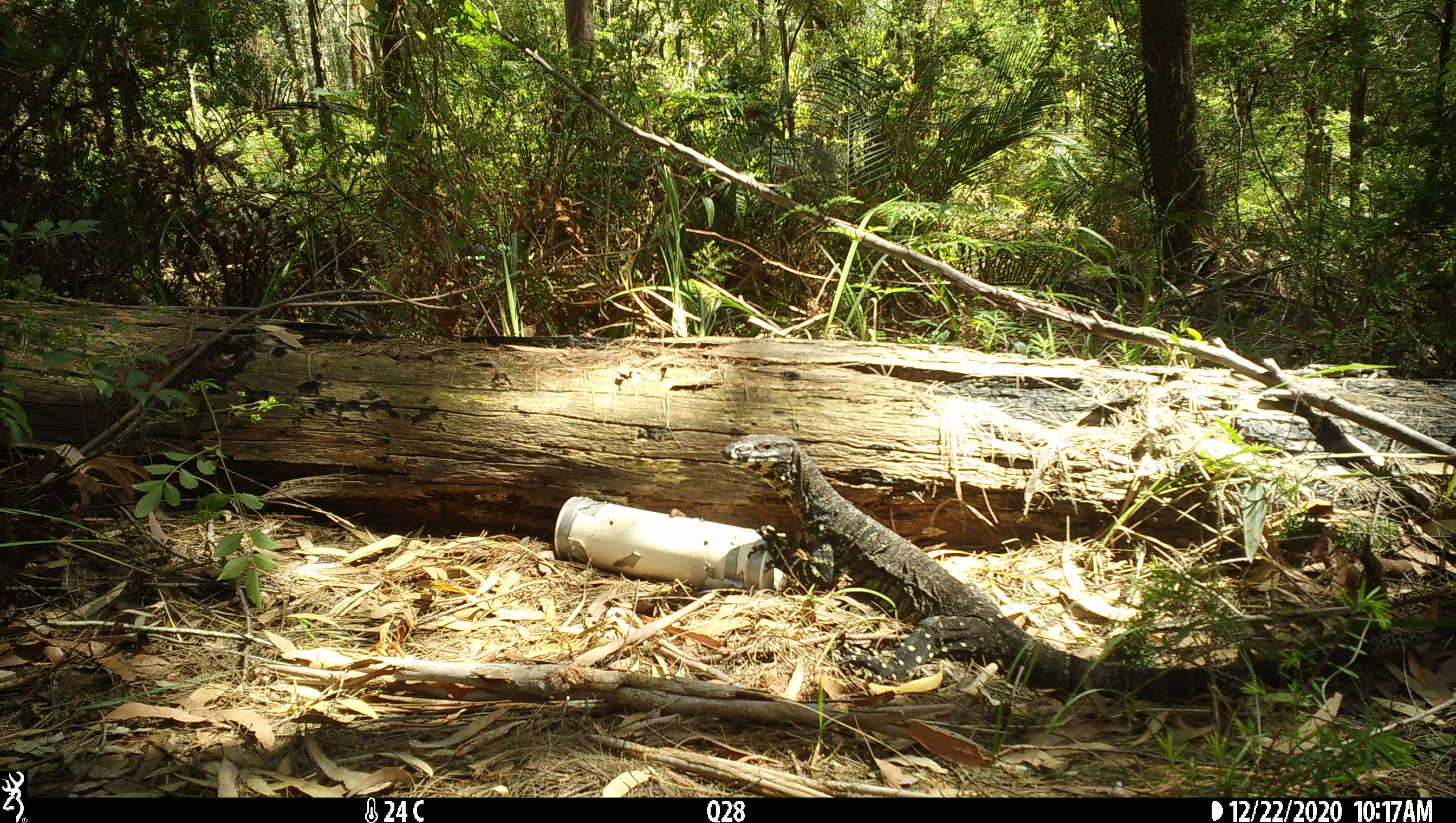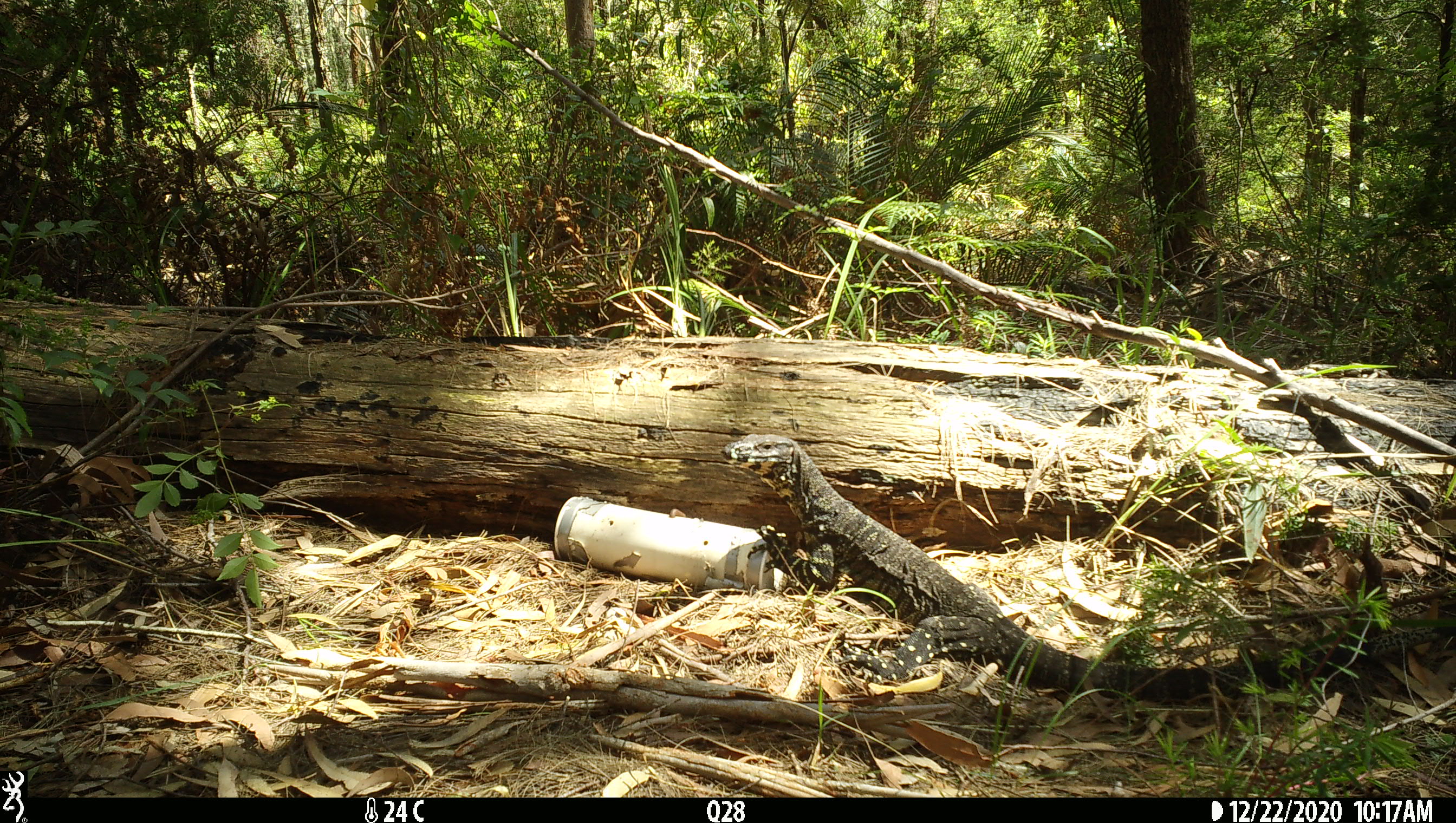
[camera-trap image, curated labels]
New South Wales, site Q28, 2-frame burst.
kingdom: Animalia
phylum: Chordata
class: Reptilia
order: Squamata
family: Varanidae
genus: Varanus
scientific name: Varanus varius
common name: lace monitor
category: goanna